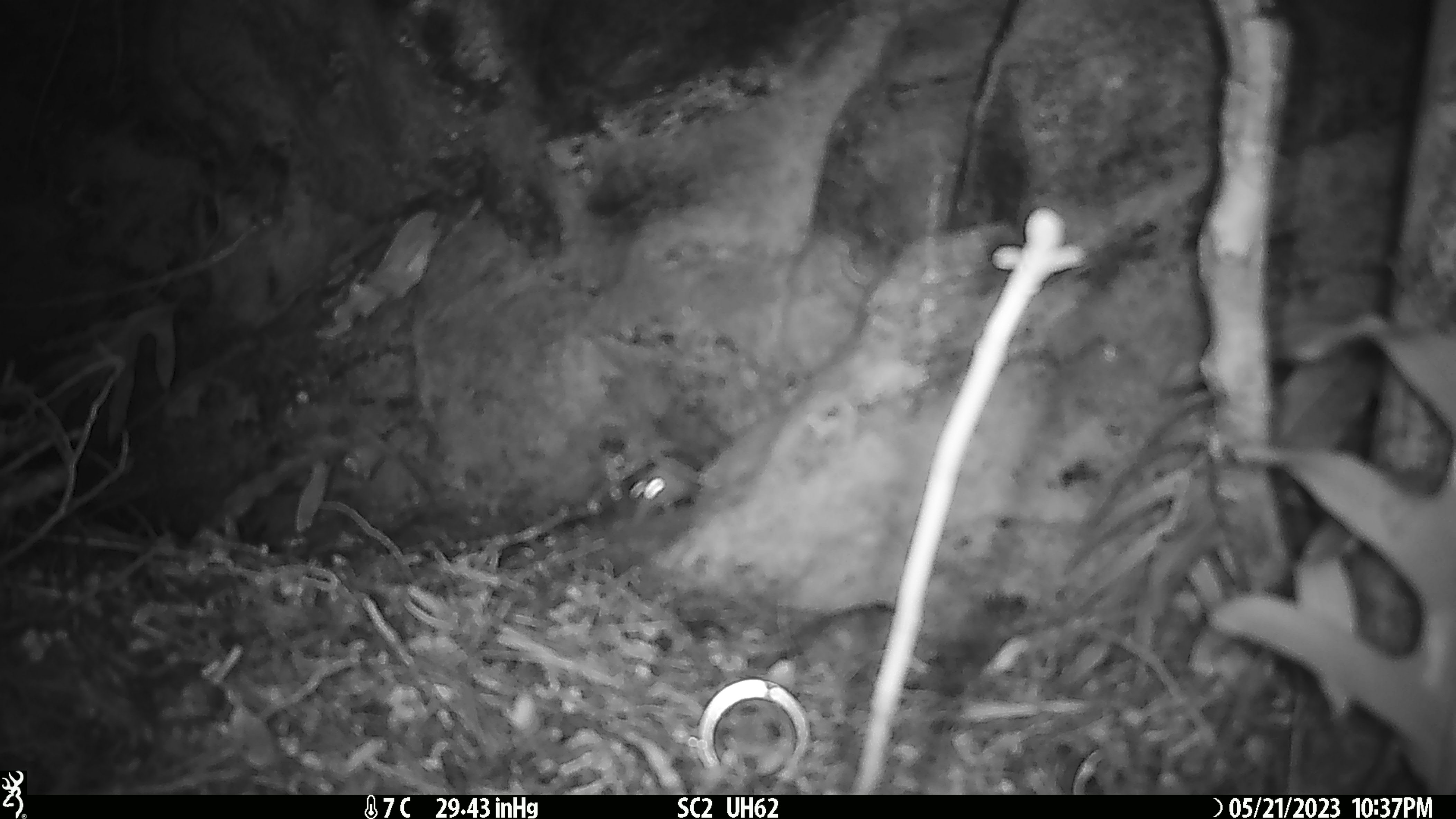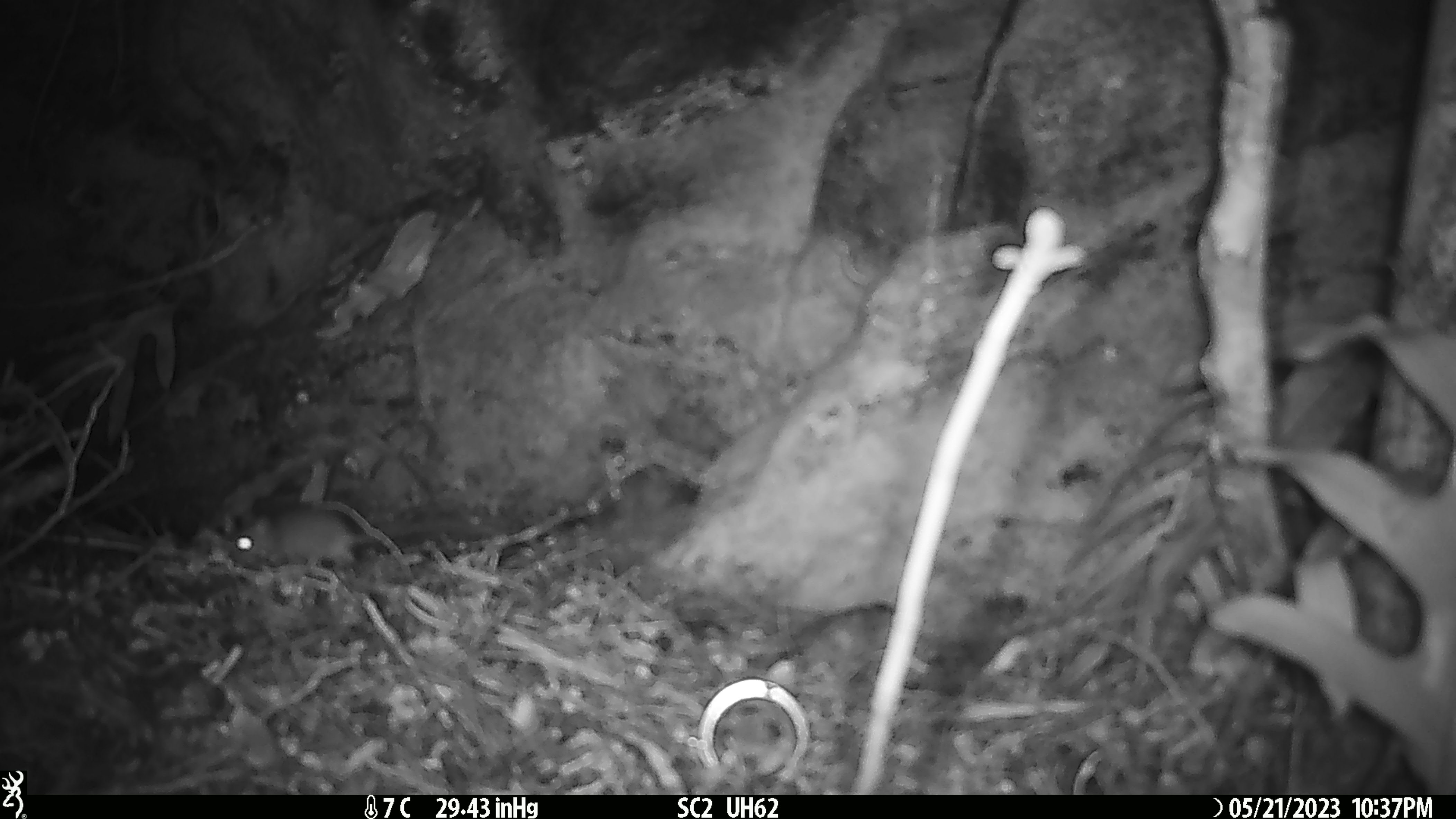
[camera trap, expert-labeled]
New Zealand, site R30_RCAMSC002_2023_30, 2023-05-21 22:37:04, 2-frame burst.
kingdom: Animalia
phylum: Chordata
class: Mammalia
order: Rodentia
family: Muridae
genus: Mus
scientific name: Mus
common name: mouse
Mouse (Mus).